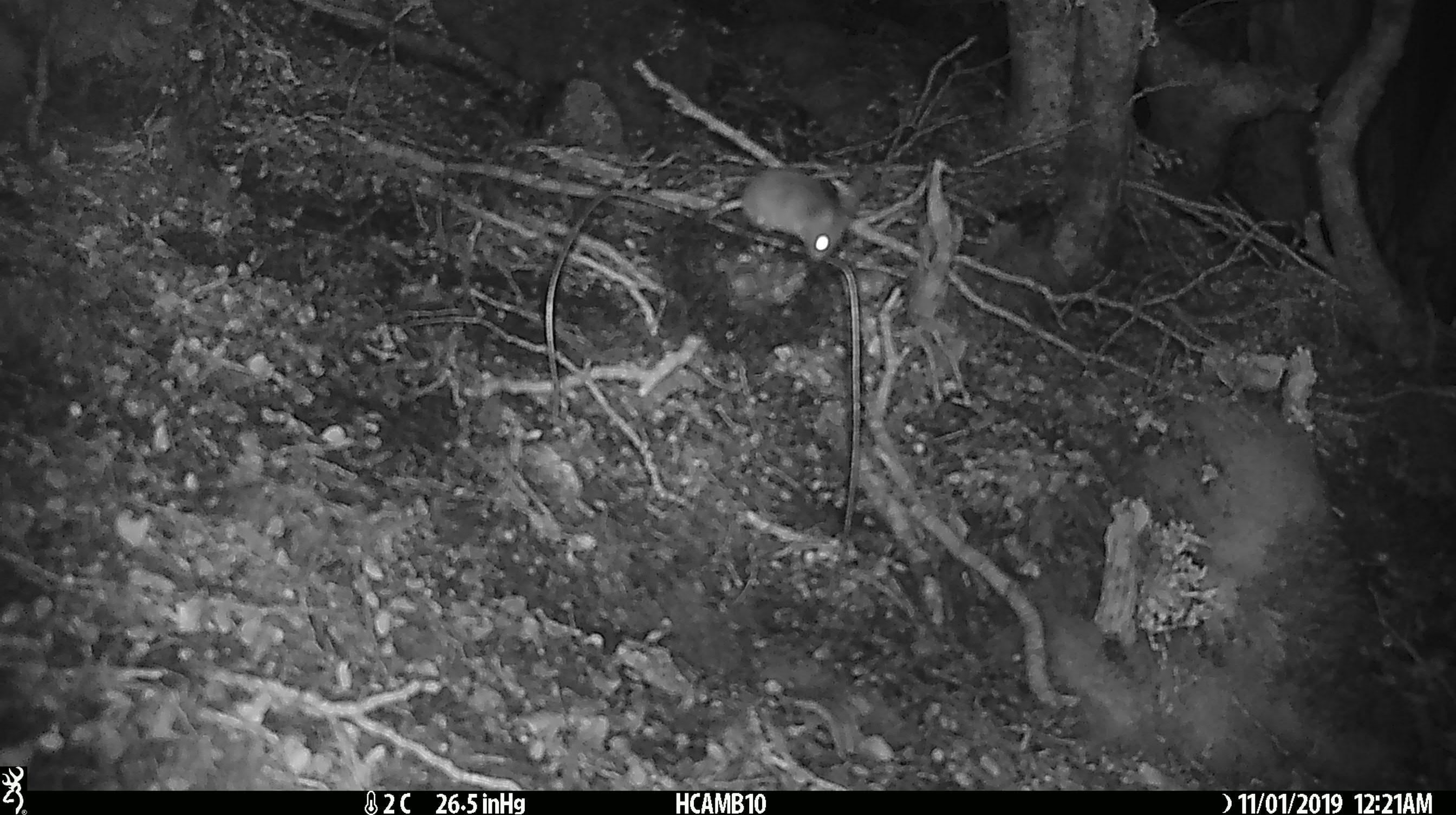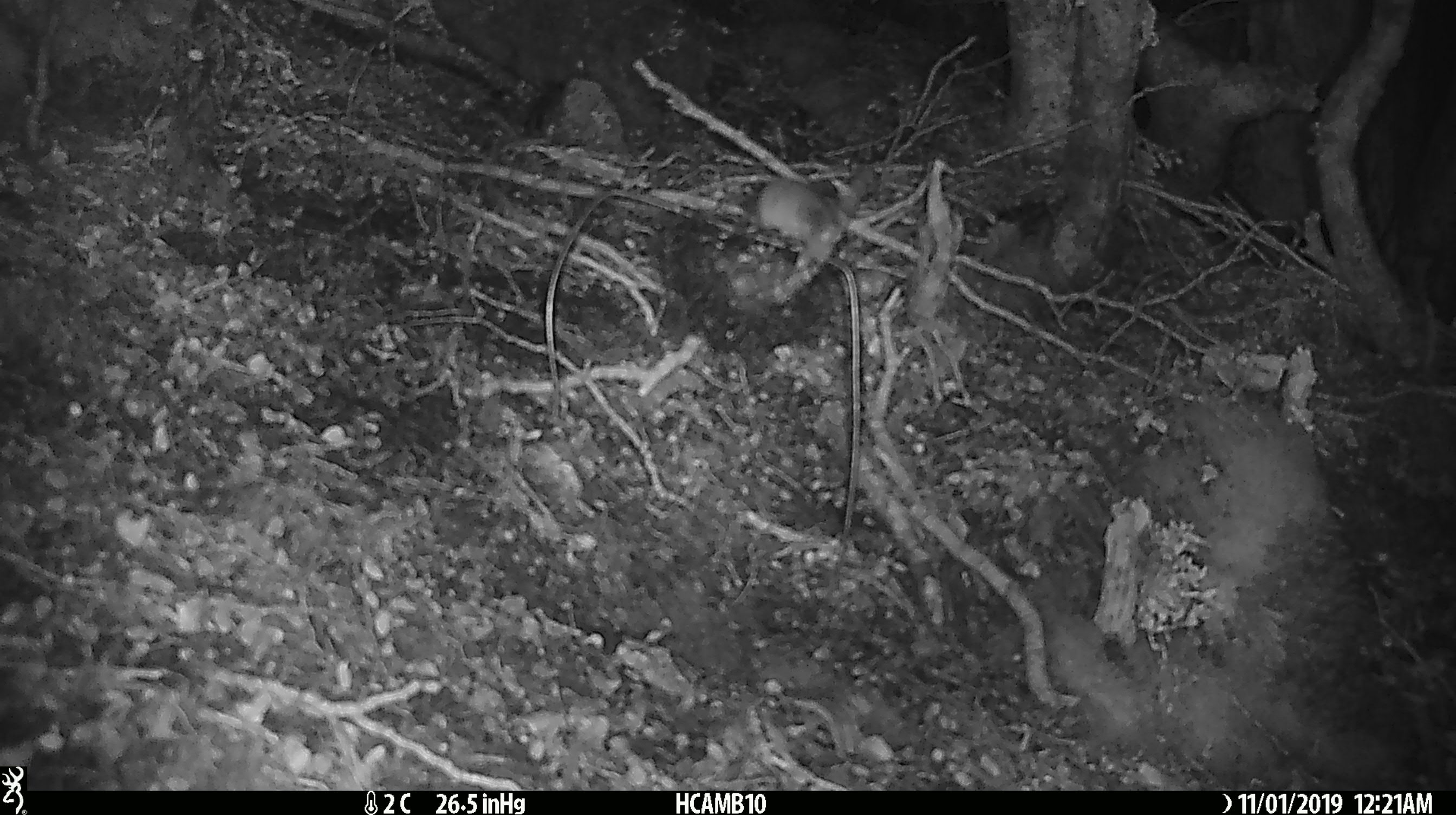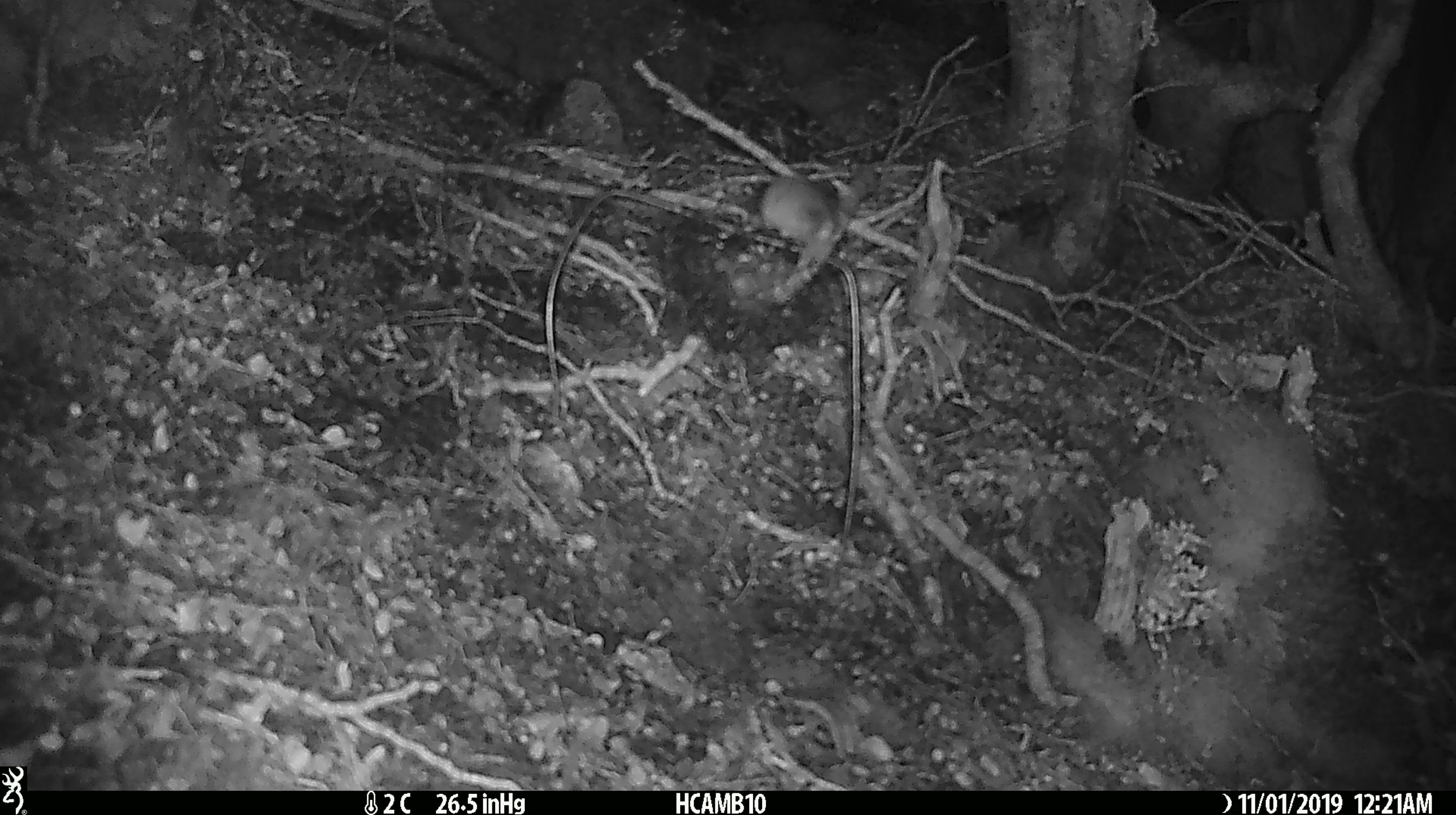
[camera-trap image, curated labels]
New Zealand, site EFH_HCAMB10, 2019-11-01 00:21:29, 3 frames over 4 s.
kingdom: Animalia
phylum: Chordata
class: Mammalia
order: Rodentia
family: Muridae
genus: Mus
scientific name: Mus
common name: mouse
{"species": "mouse (Mus)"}